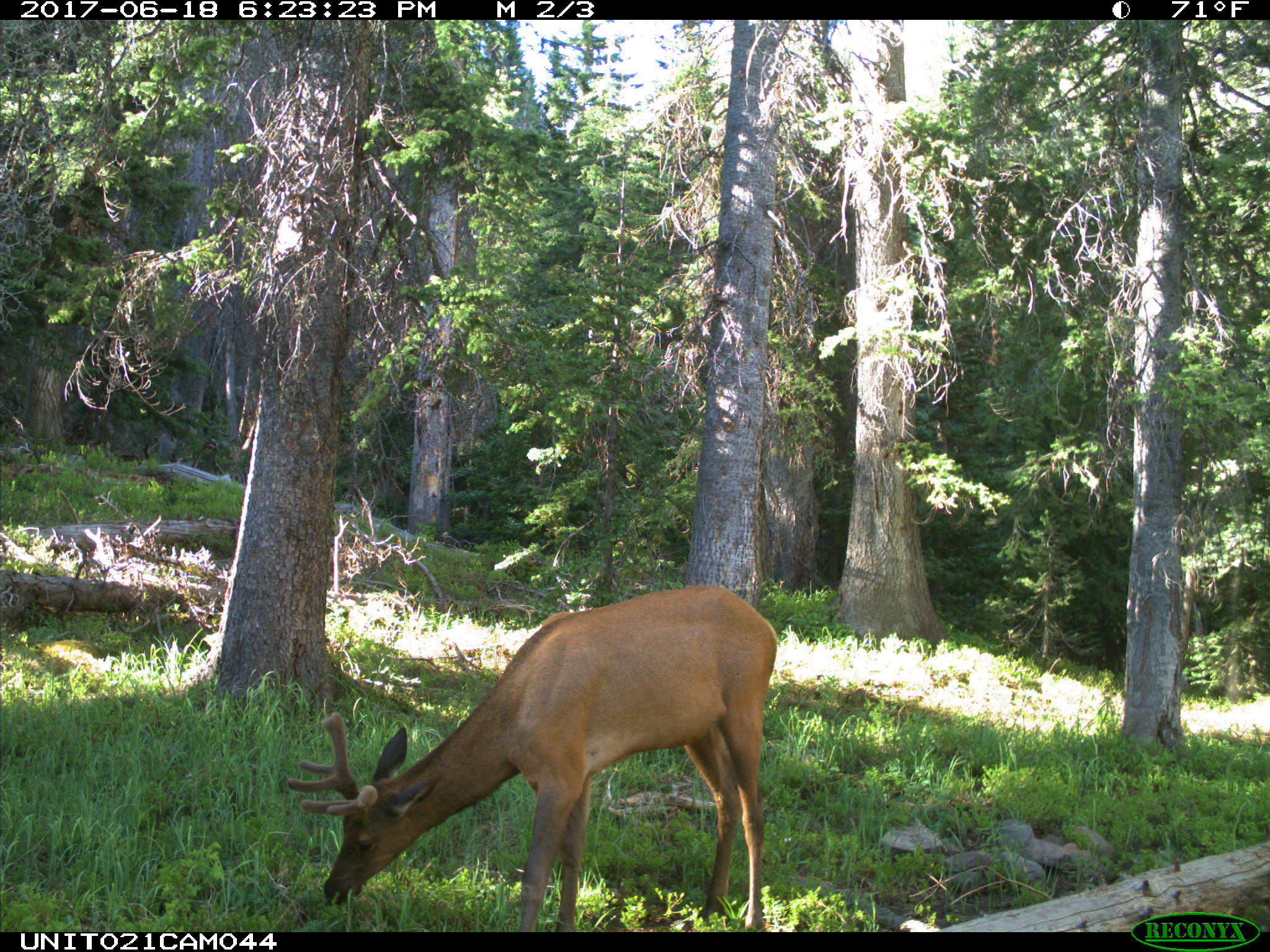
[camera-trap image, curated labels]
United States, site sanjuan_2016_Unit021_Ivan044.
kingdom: Animalia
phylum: Chordata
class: Mammalia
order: Artiodactyla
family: Cervidae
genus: Cervus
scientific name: Cervus elaphus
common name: red deer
Cervus elaphus (red deer).